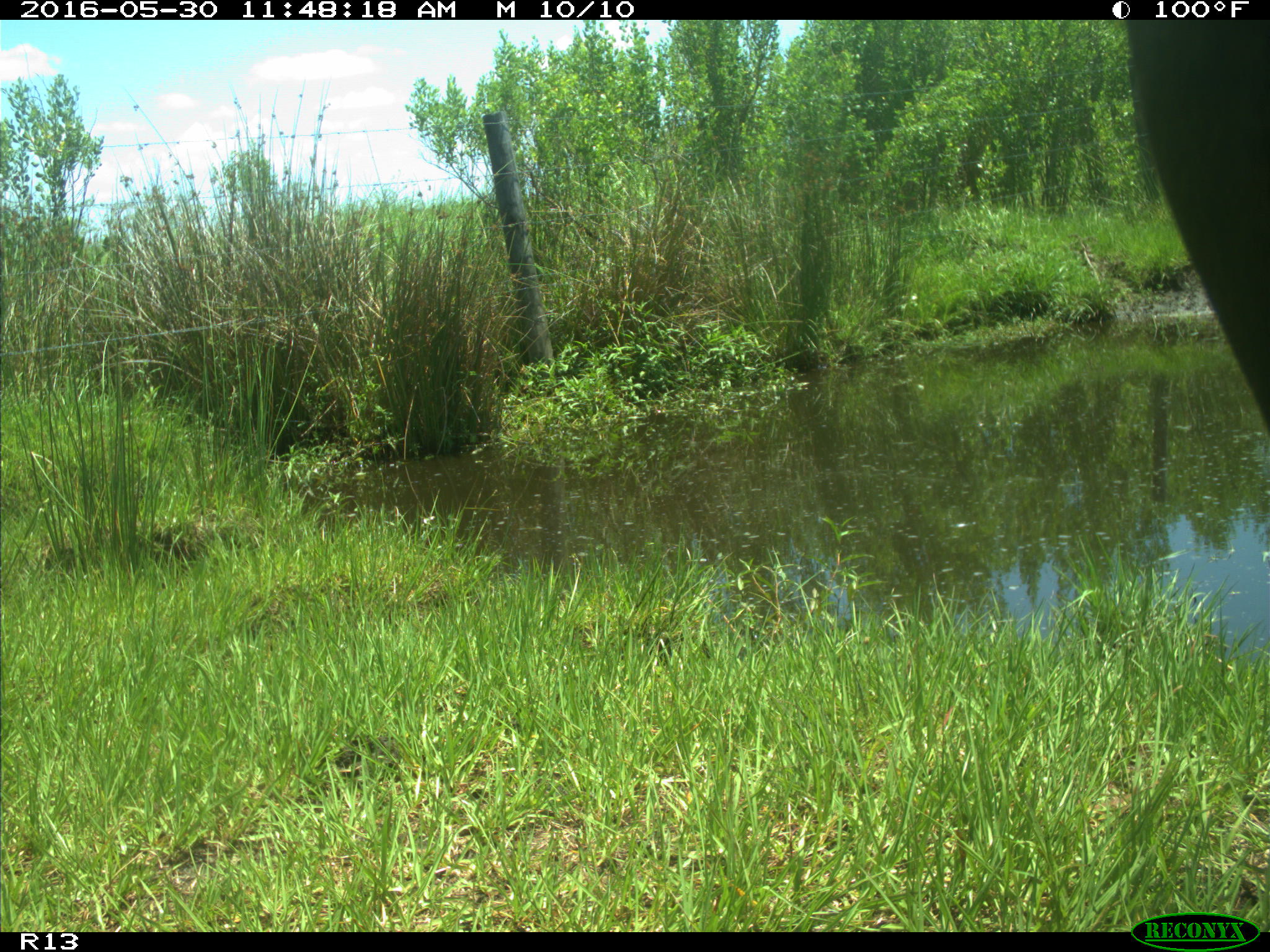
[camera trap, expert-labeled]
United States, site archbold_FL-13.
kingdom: Animalia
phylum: Chordata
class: Mammalia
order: Artiodactyla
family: Bovidae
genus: Bos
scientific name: Bos taurus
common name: domestic cow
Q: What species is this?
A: Bos taurus (domestic cow).